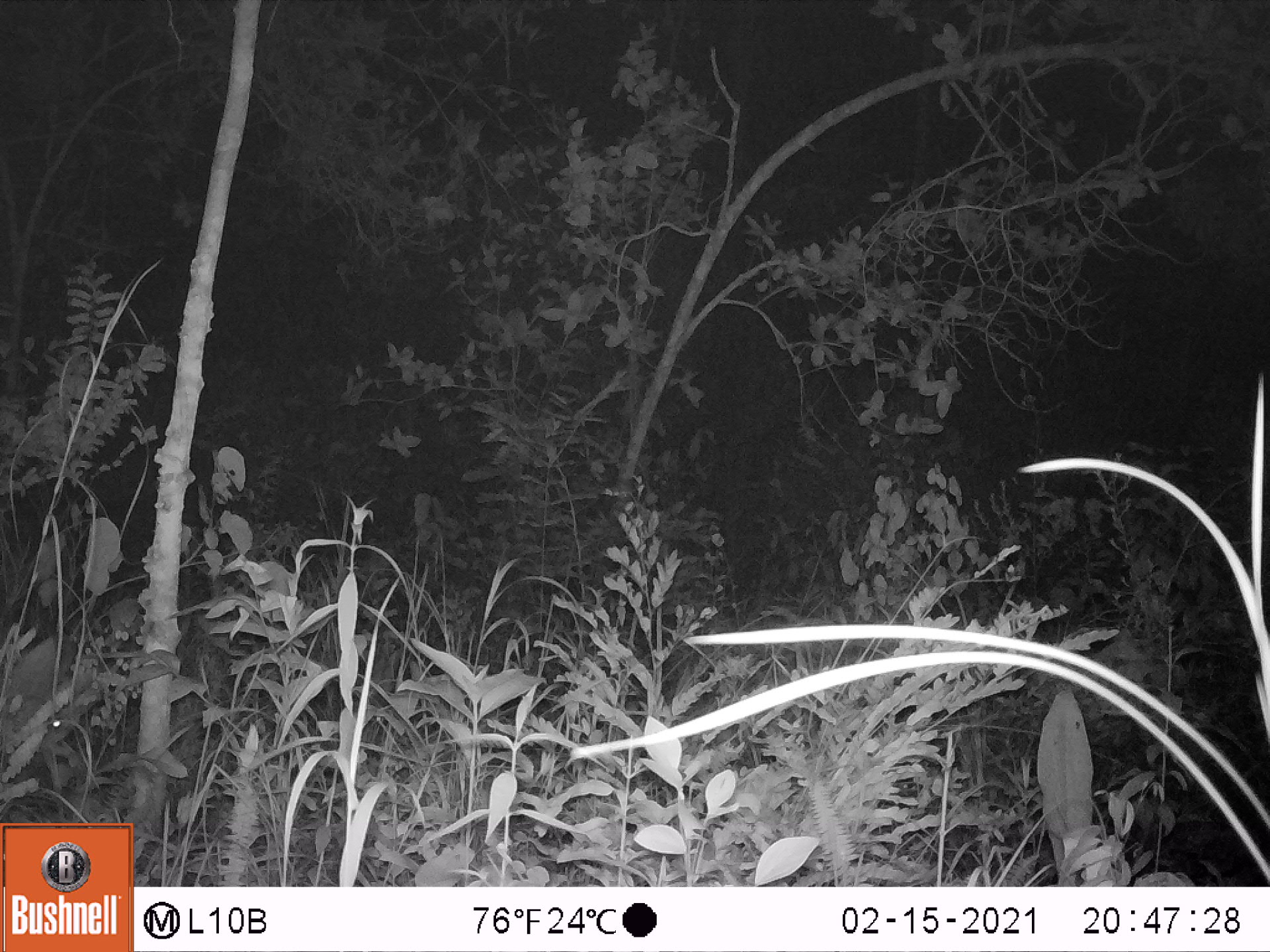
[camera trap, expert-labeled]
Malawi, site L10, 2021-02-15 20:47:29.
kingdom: Animalia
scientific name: Animalia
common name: other animal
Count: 1.